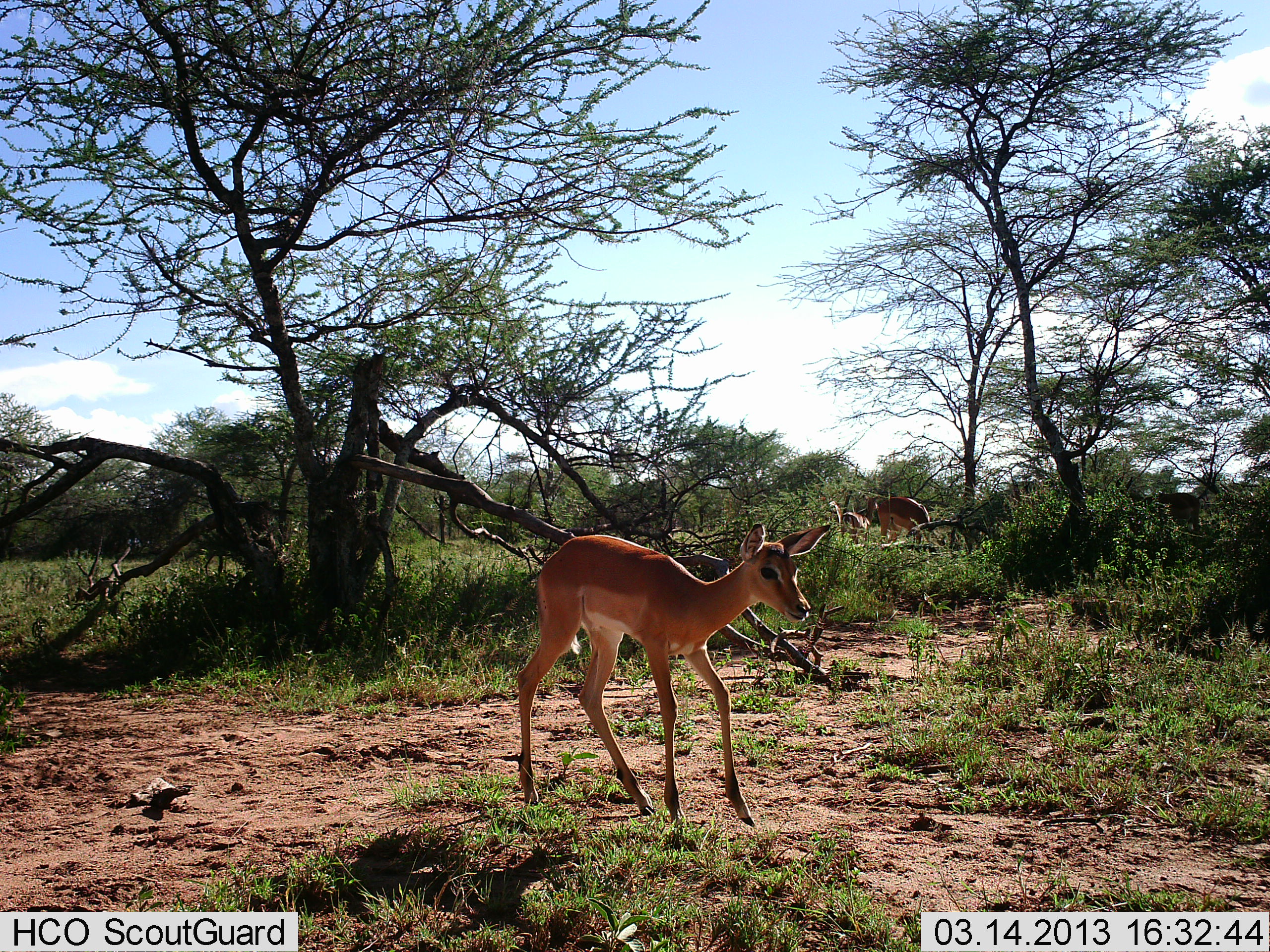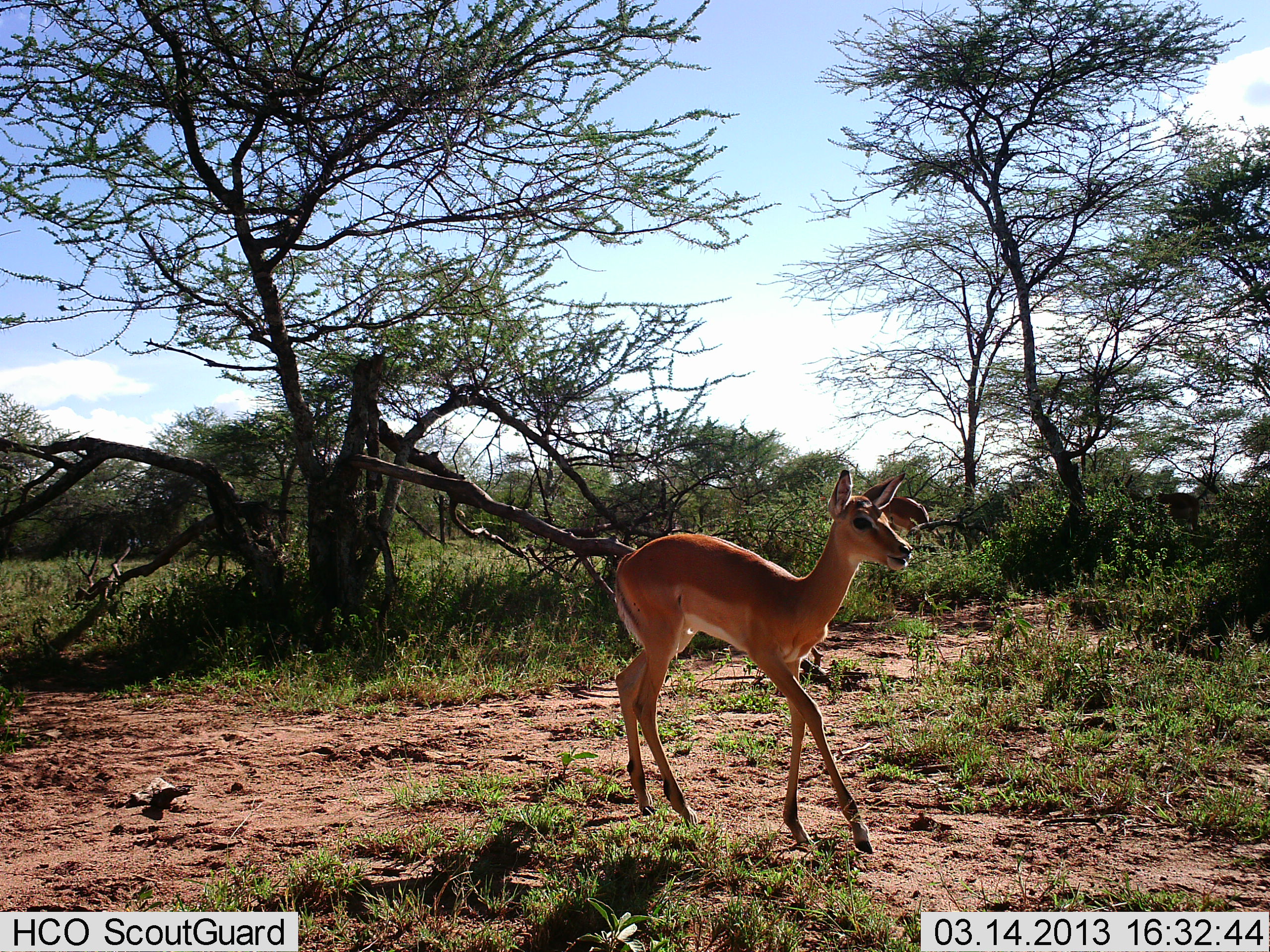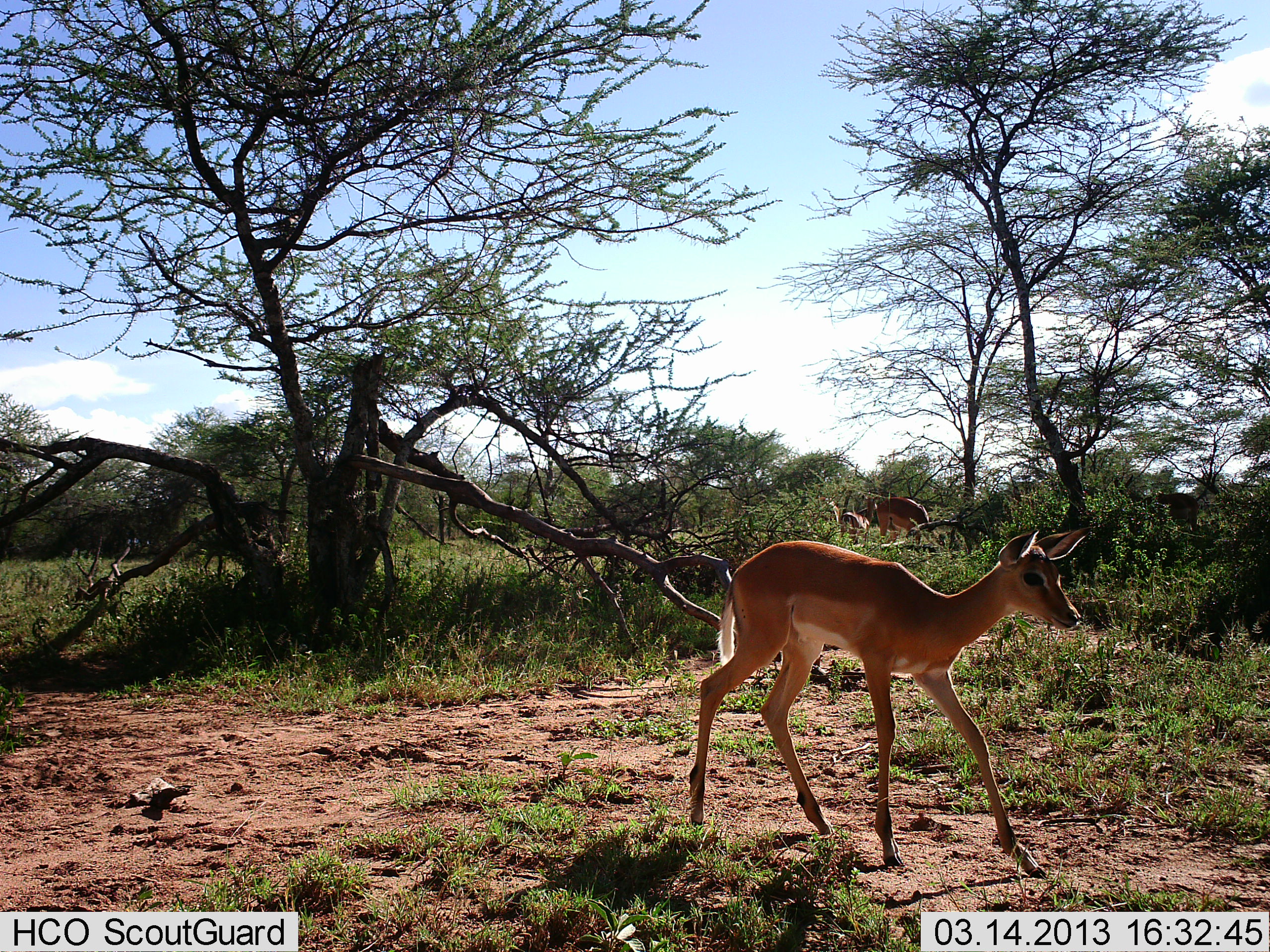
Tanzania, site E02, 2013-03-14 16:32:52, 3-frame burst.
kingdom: Animalia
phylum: Chordata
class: Mammalia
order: Artiodactyla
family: Bovidae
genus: Aepyceros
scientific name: Aepyceros melampus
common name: impala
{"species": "impala (Aepyceros melampus)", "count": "2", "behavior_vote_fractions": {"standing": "32%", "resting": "0%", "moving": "91%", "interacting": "0%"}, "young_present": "27%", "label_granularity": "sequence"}